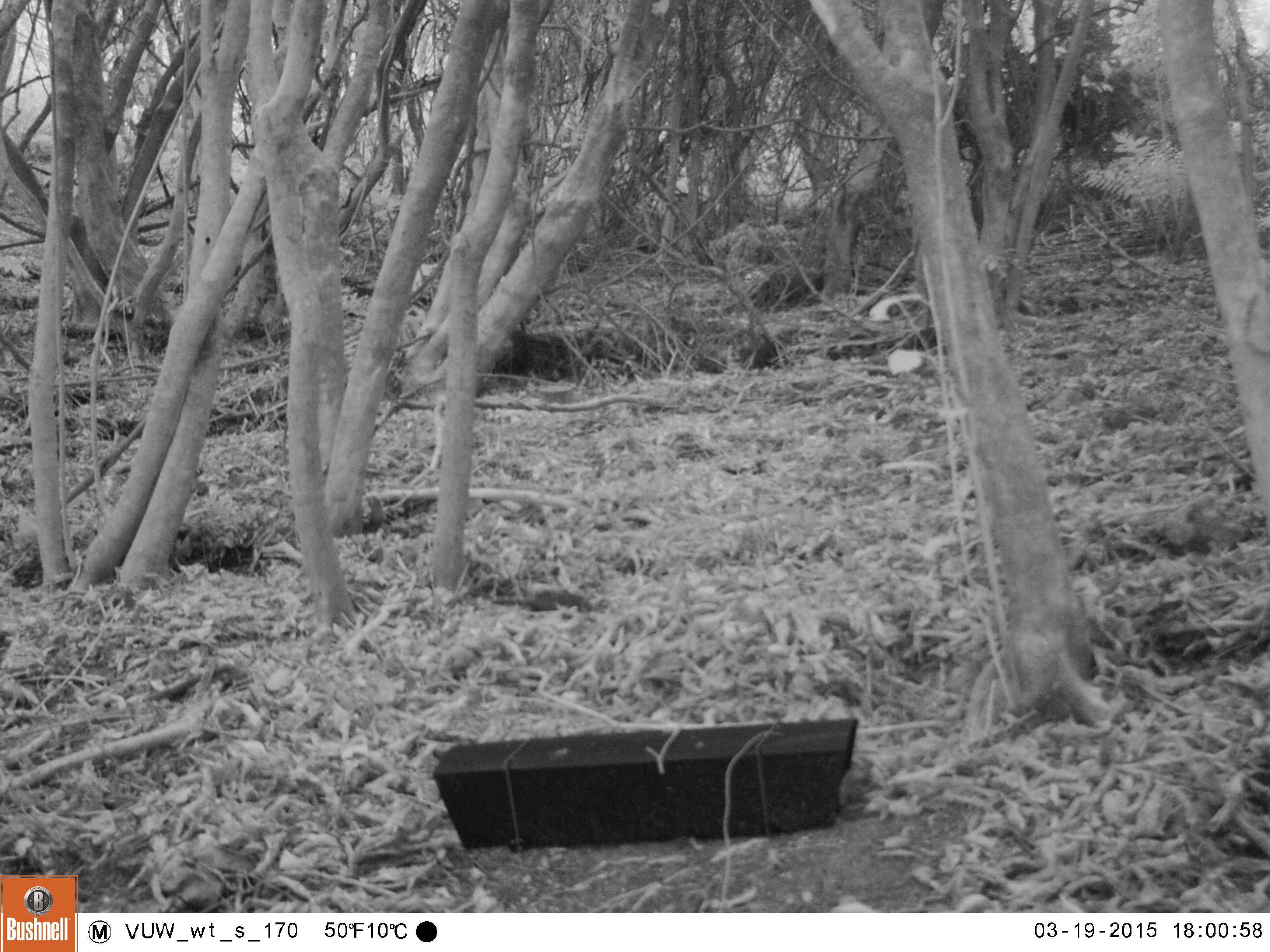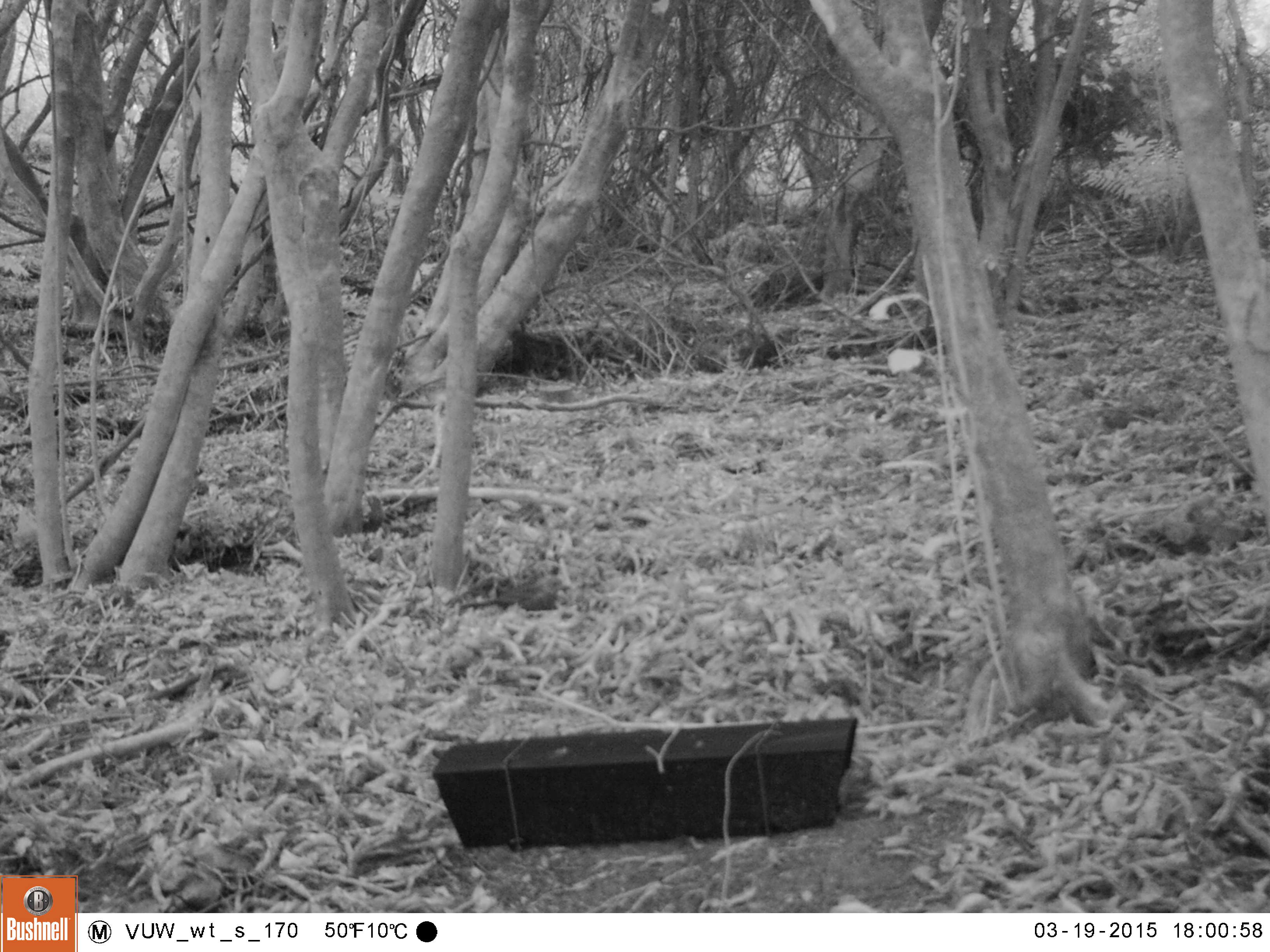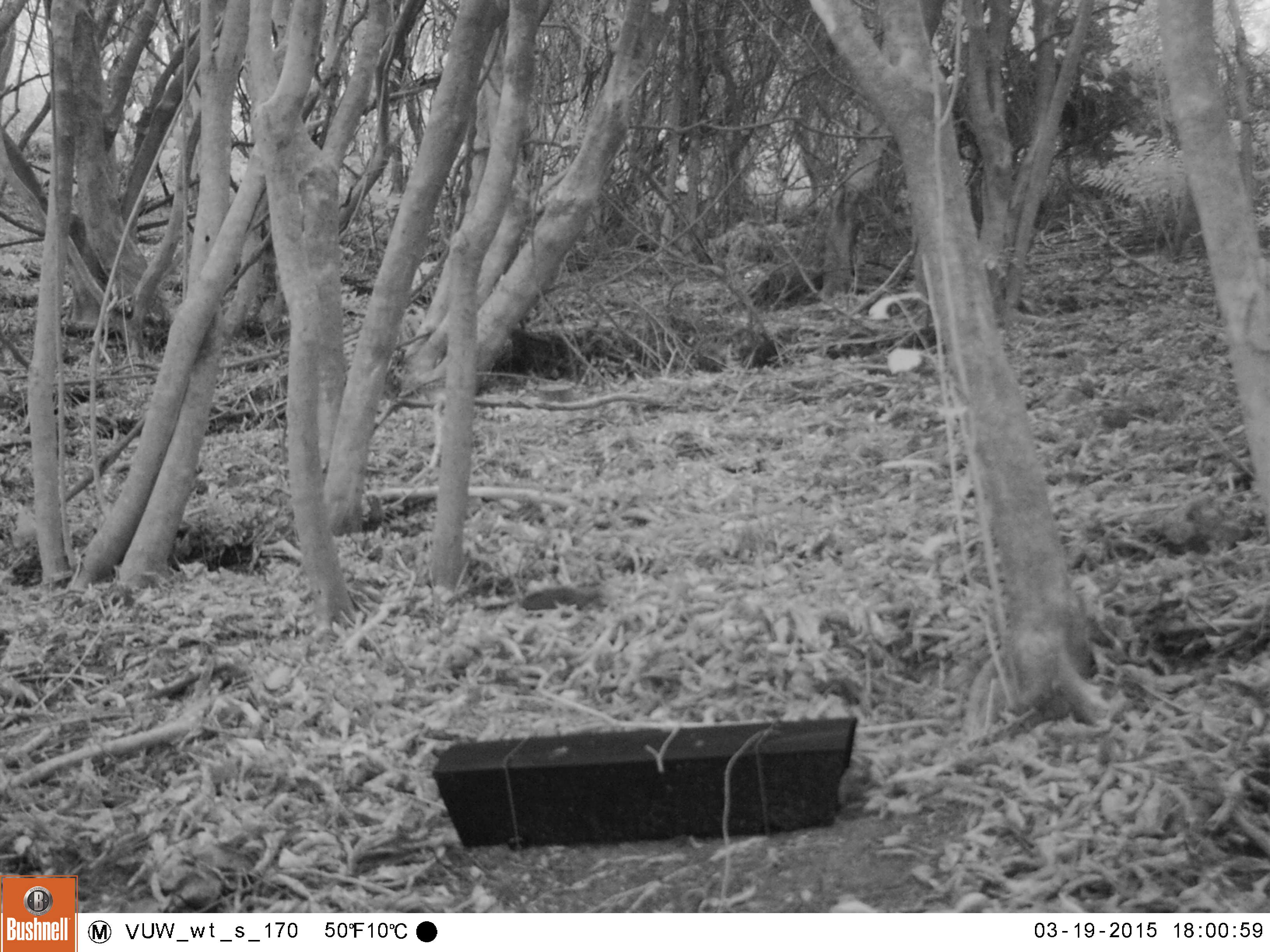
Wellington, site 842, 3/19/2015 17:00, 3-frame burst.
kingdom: Animalia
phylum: Chordata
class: Aves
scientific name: Aves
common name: bird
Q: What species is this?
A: Bird (Aves).